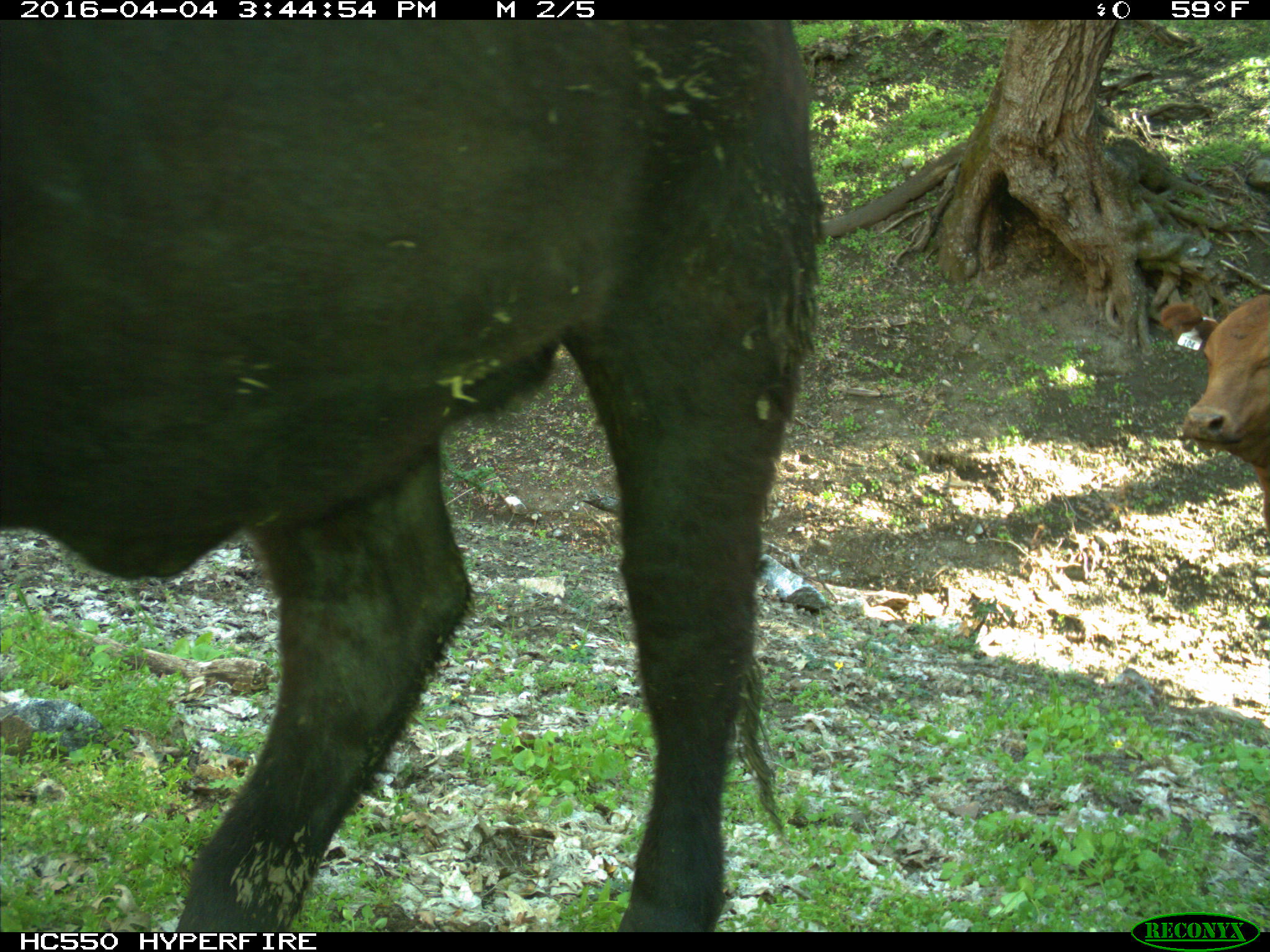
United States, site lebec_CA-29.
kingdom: Animalia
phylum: Chordata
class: Mammalia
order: Artiodactyla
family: Bovidae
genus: Bos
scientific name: Bos taurus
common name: domestic cow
Bos taurus (domestic cow).